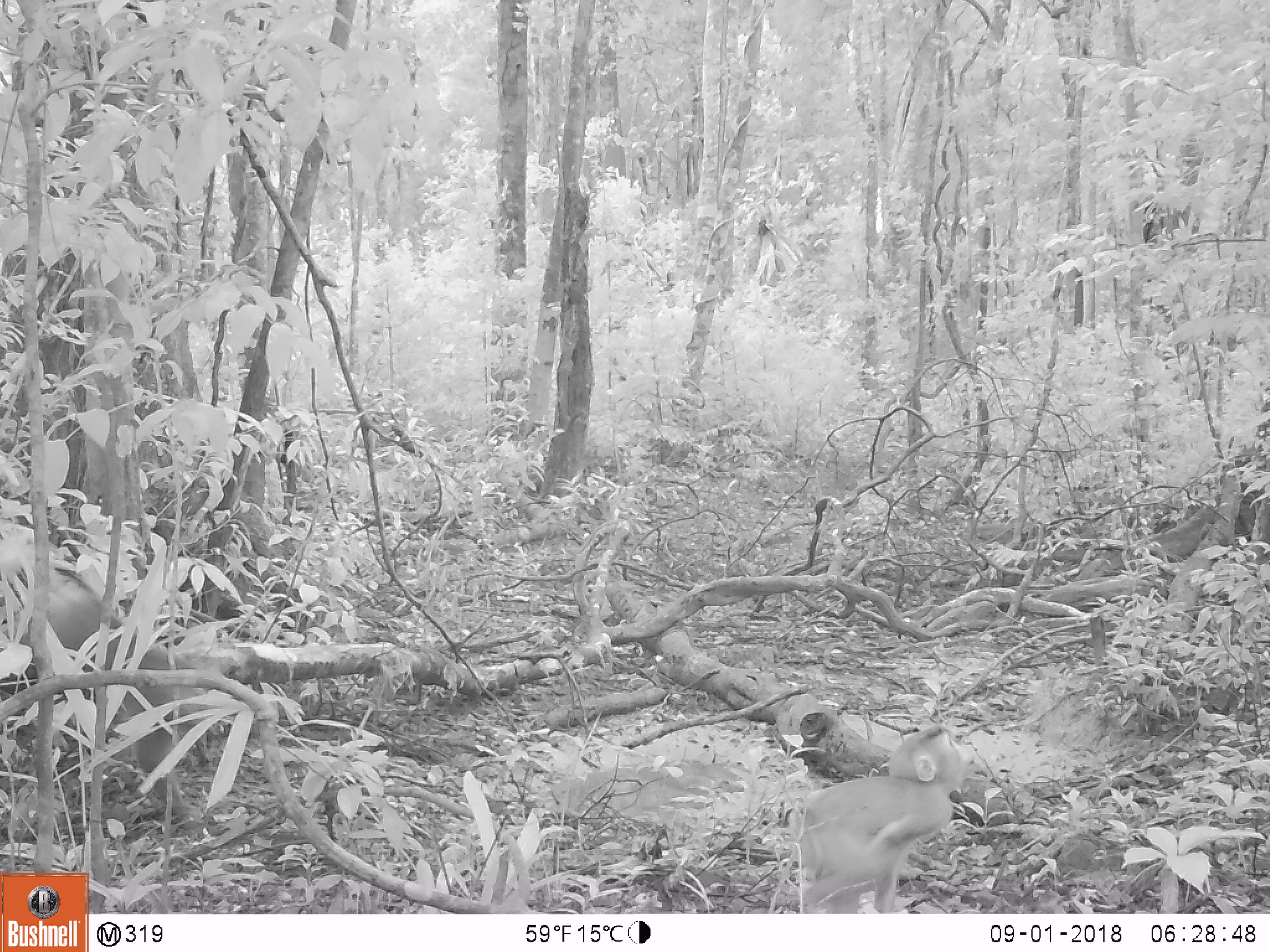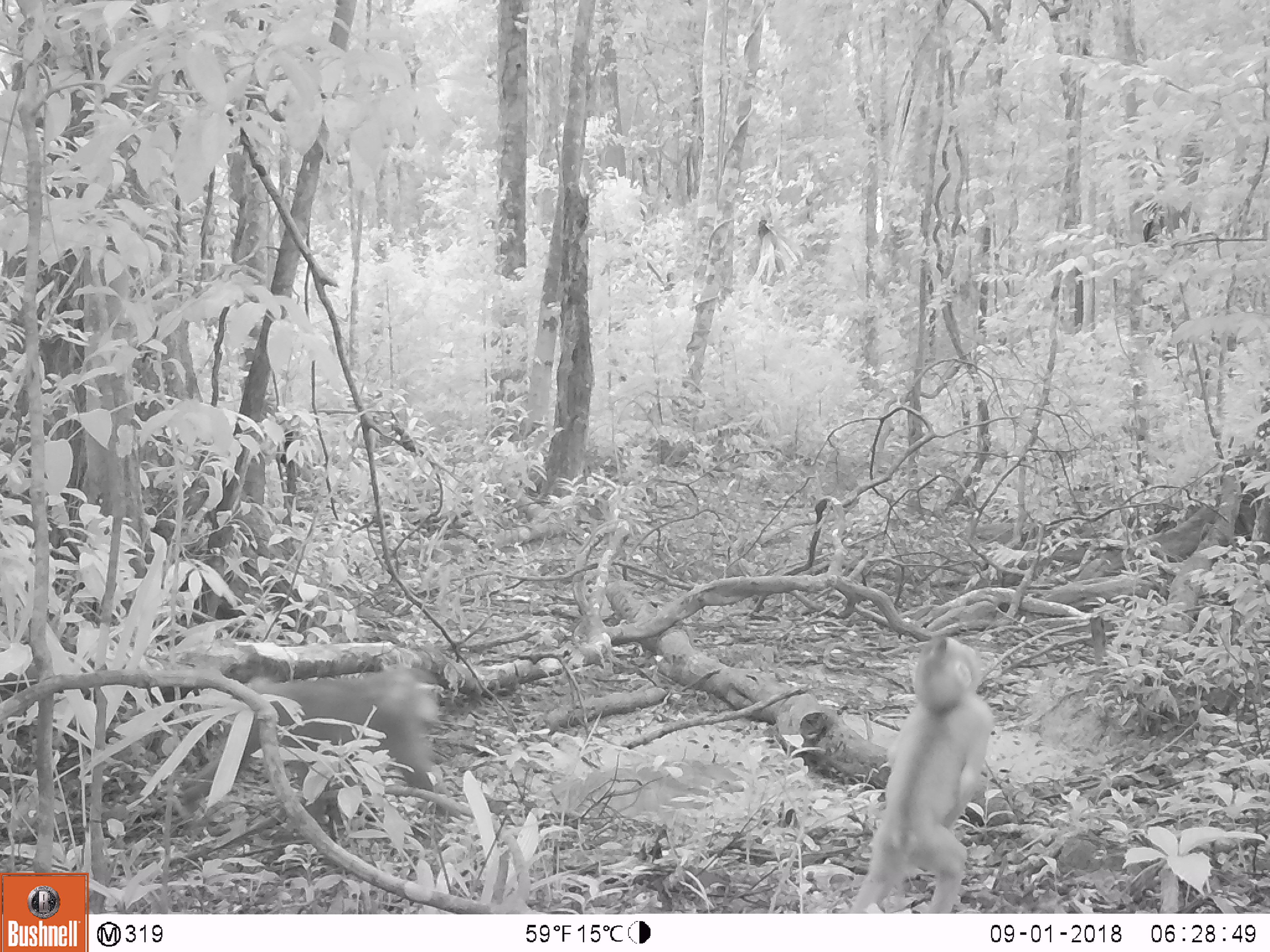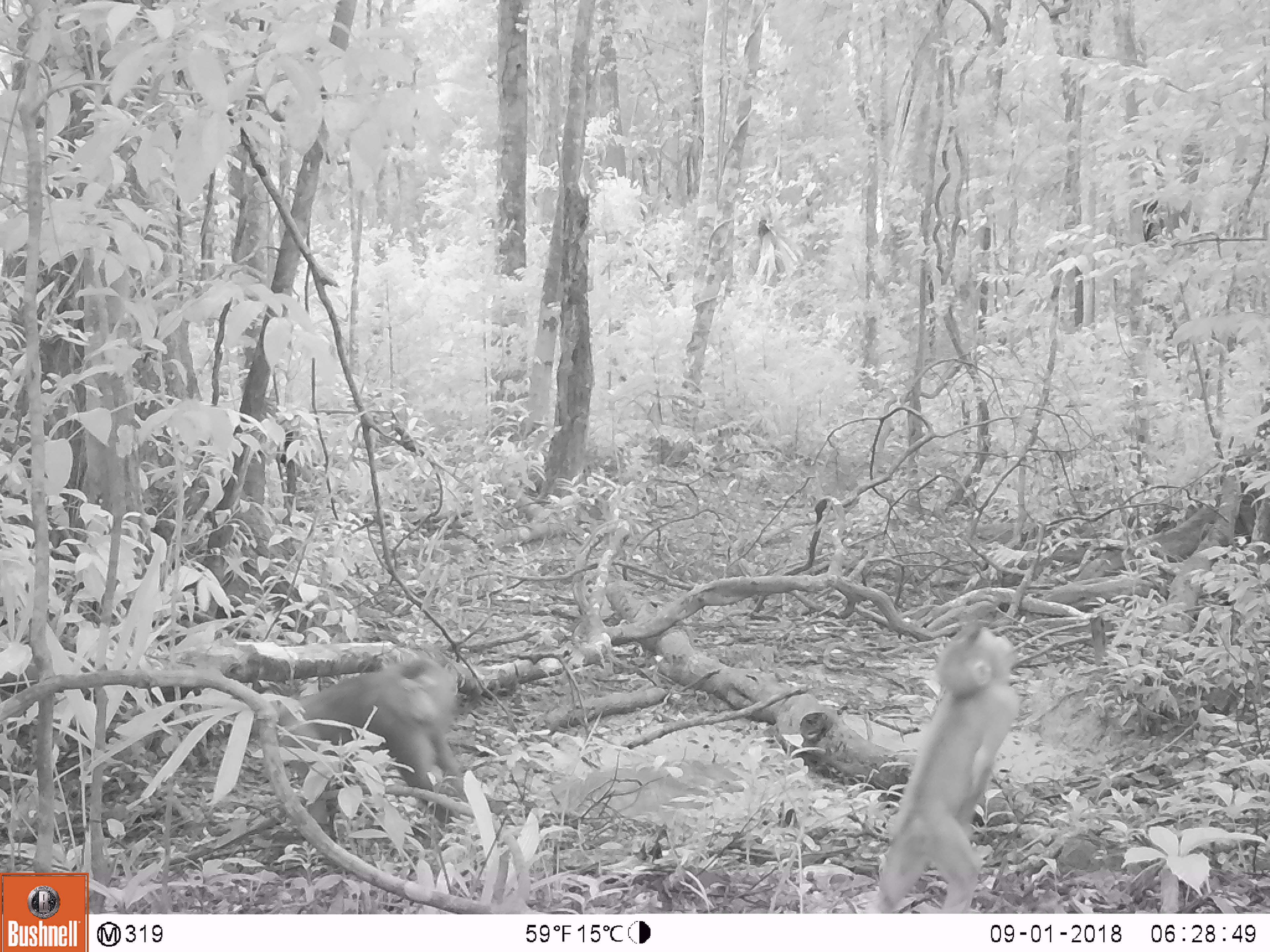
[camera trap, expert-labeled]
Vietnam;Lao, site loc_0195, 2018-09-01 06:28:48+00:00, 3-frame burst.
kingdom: Animalia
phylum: Chordata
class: Mammalia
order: Primates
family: Cercopithecidae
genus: Macaca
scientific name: Macaca nemestrina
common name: pig-tailed macaque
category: pig tailed macaque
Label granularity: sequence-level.